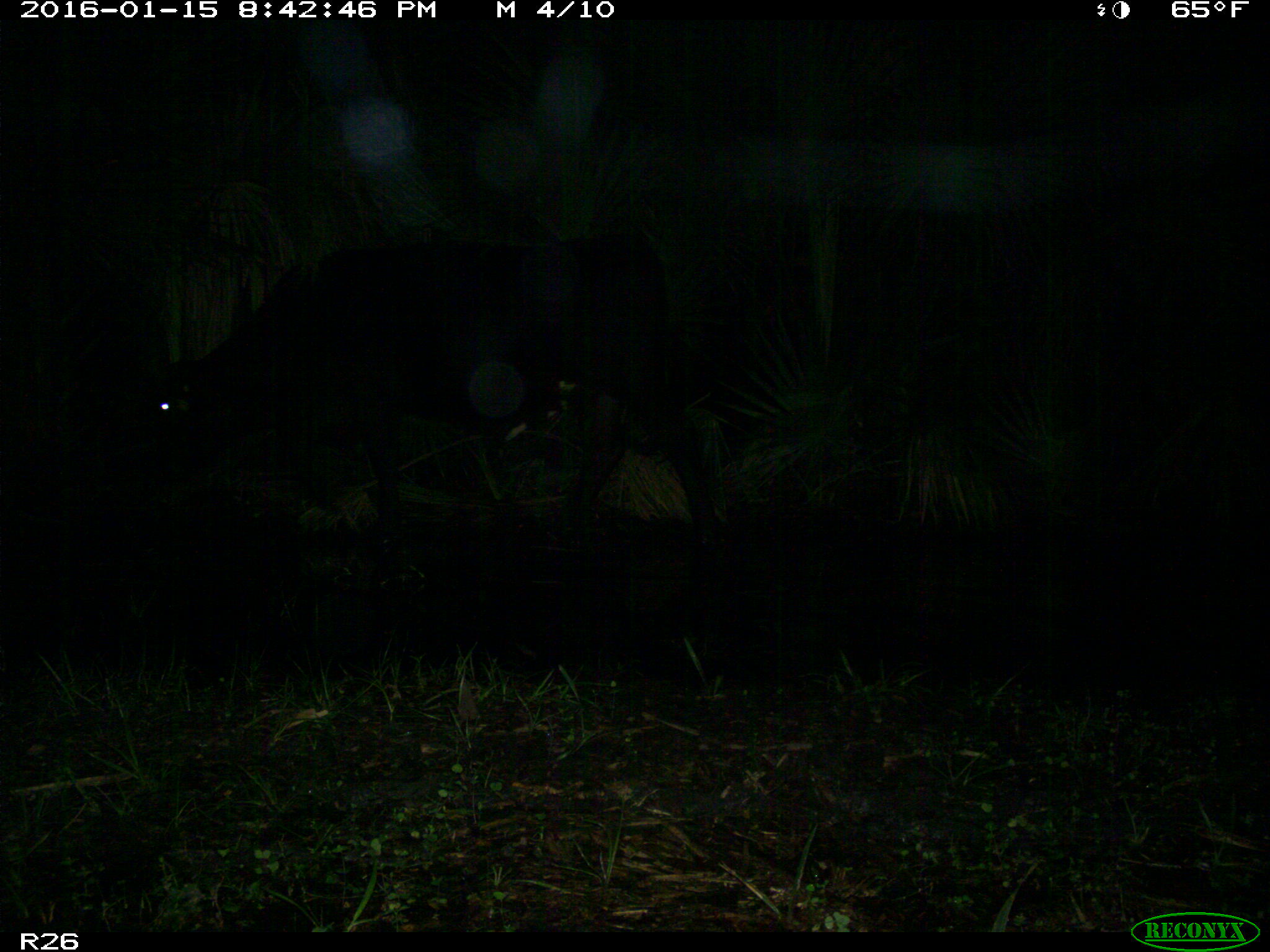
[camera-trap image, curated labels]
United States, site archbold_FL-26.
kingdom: Animalia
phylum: Chordata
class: Mammalia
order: Artiodactyla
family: Bovidae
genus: Bos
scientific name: Bos taurus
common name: domestic cow